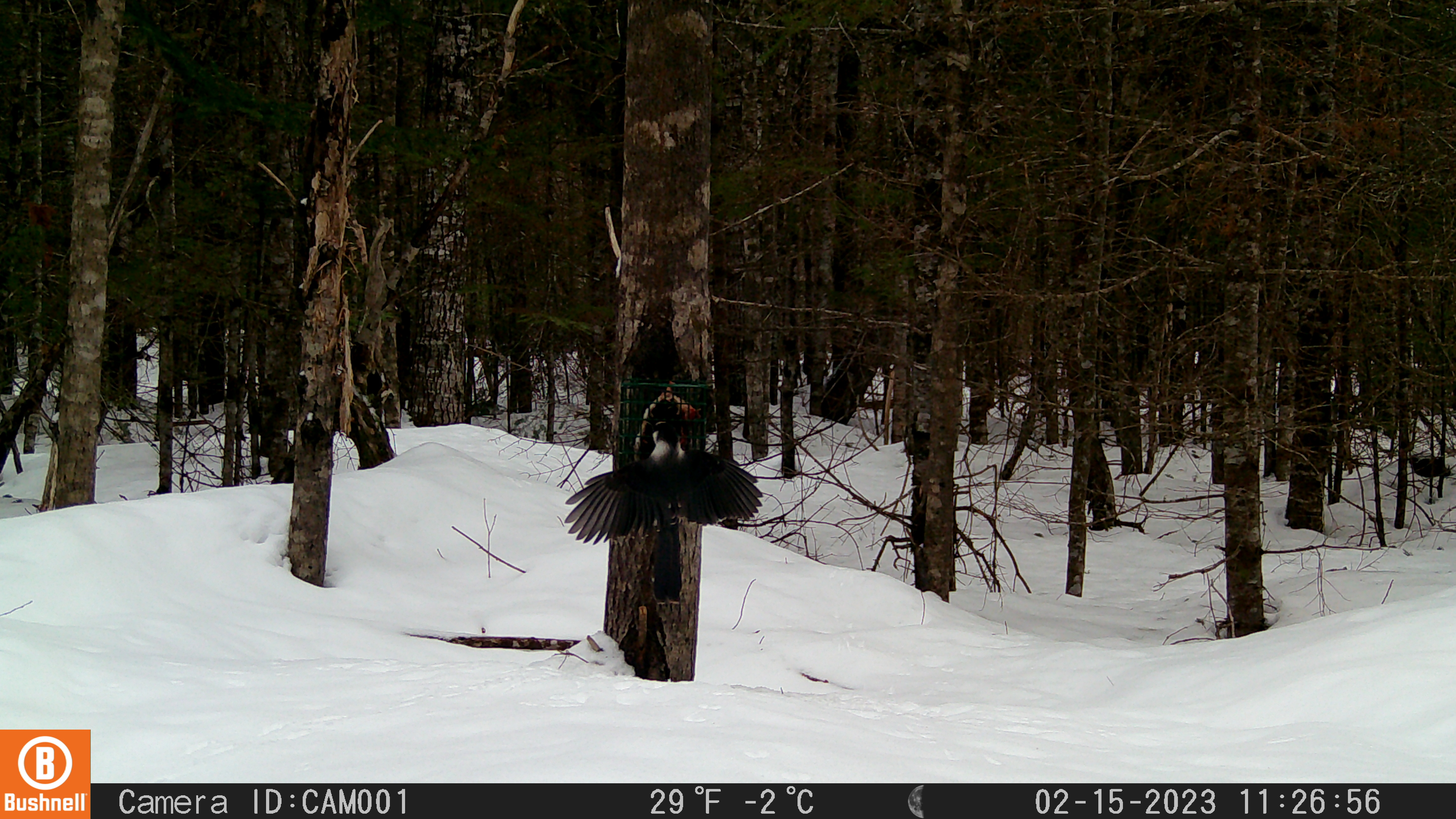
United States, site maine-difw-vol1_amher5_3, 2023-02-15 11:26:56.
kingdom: Animalia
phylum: Chordata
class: Aves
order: Passeriformes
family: Corvidae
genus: Perisoreus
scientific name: Perisoreus canadensis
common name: canada jay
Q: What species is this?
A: Canada jay (Perisoreus canadensis).